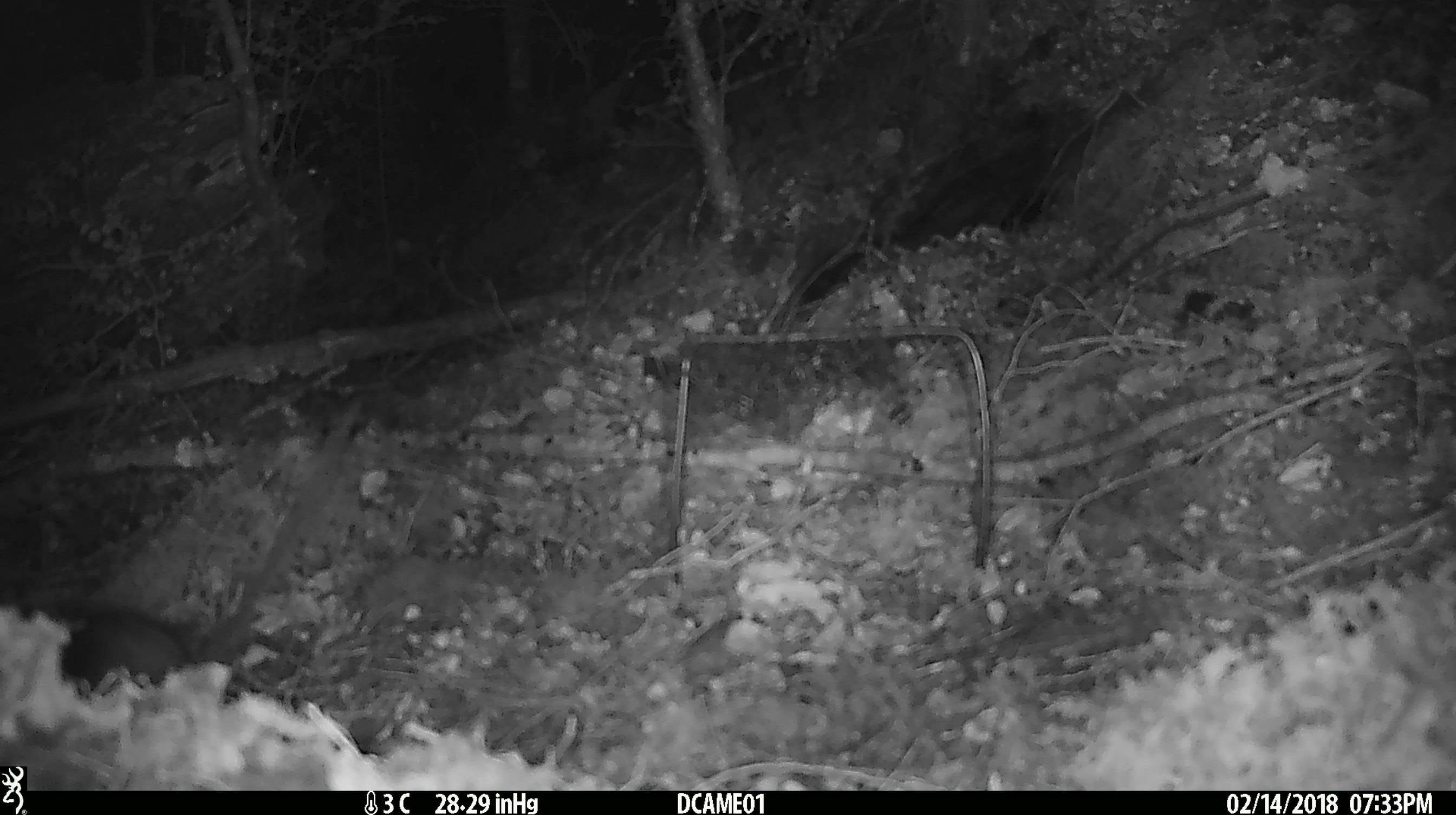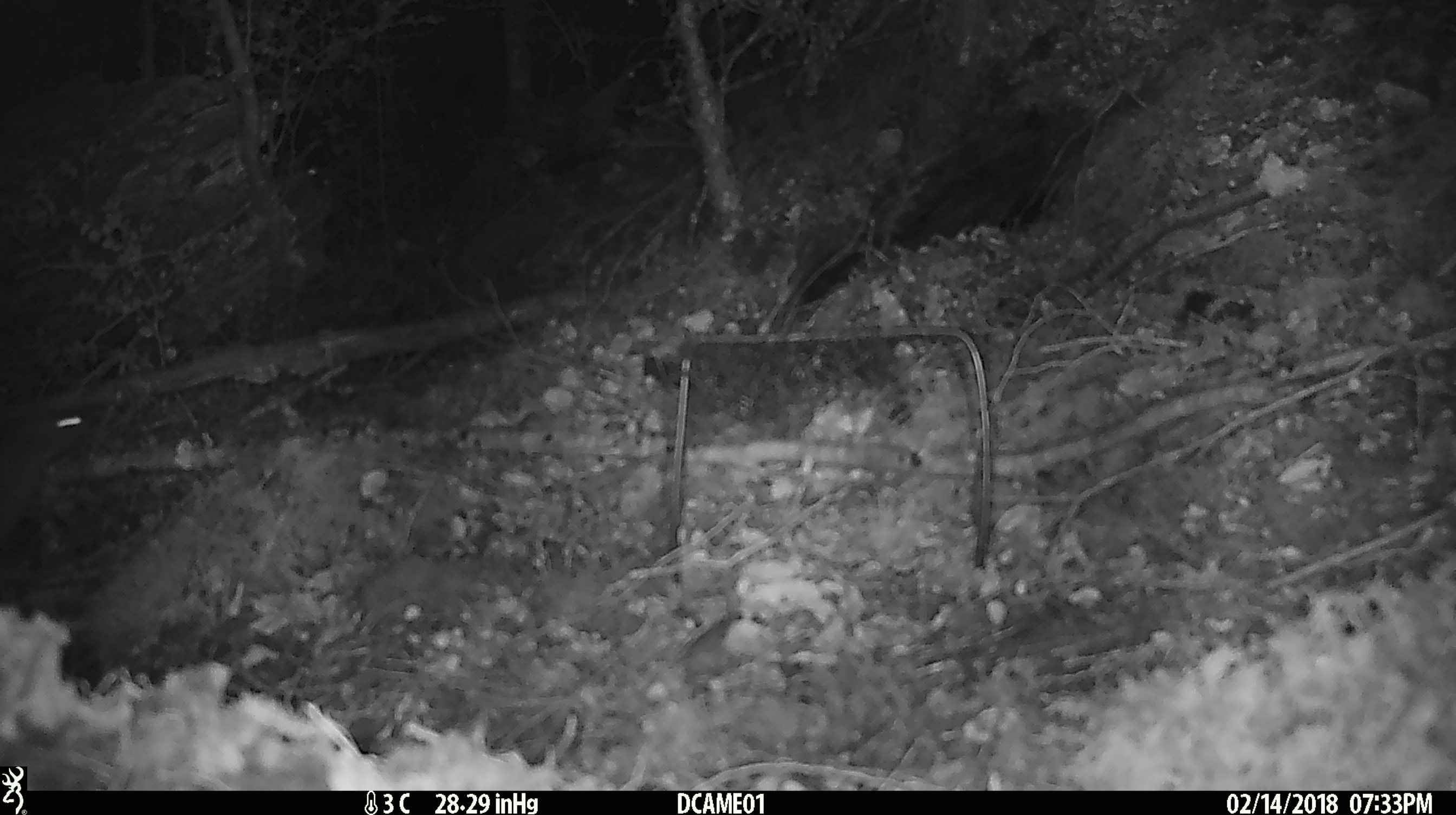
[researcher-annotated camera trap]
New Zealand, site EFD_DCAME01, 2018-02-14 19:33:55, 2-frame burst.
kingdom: Animalia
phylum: Chordata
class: Mammalia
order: Rodentia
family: Muridae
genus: Rattus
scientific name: Rattus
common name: rat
Rat (Rattus).